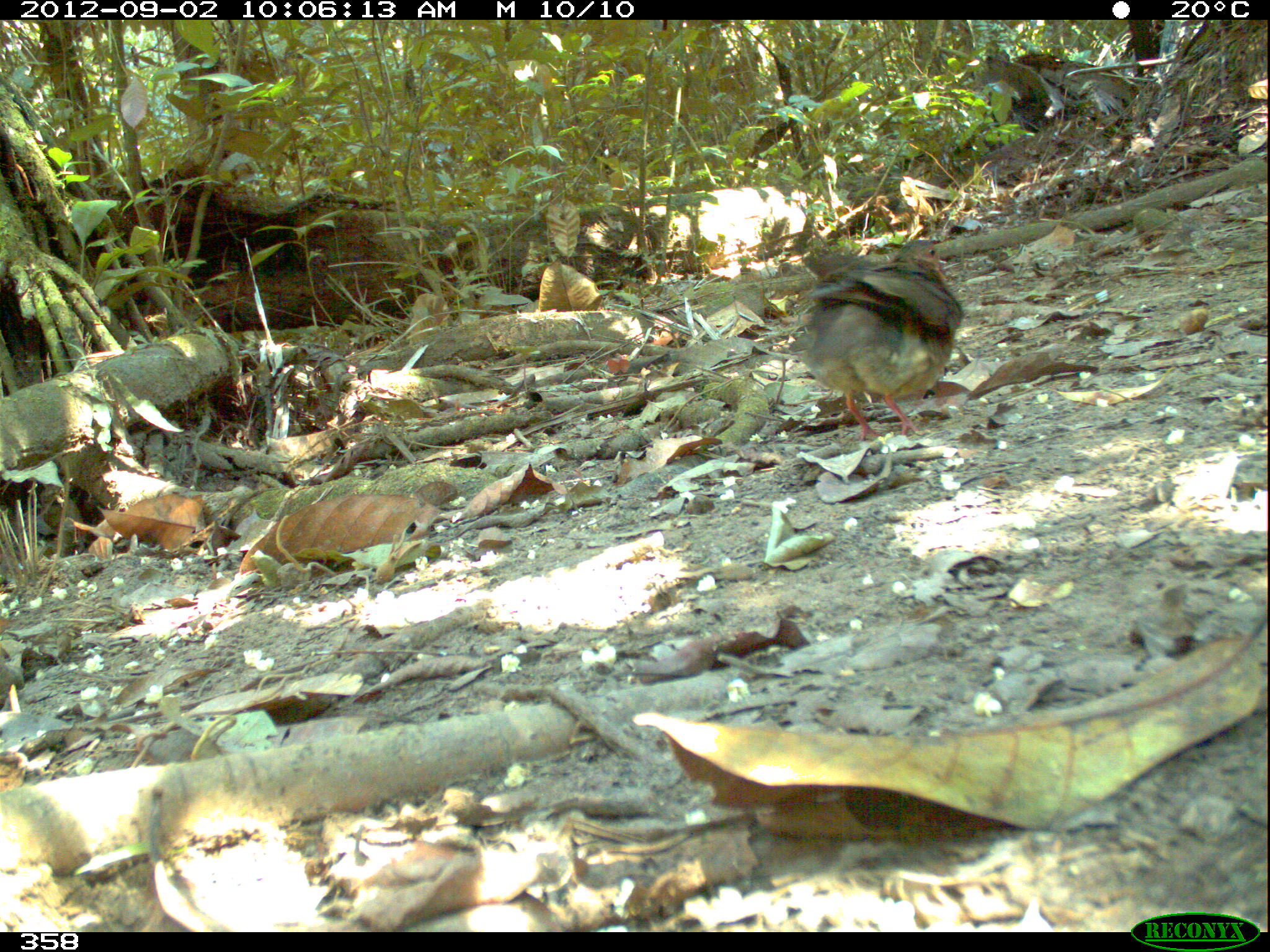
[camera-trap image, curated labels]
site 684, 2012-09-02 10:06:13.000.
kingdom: Animalia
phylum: Chordata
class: Aves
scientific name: Aves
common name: bird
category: unknown bird